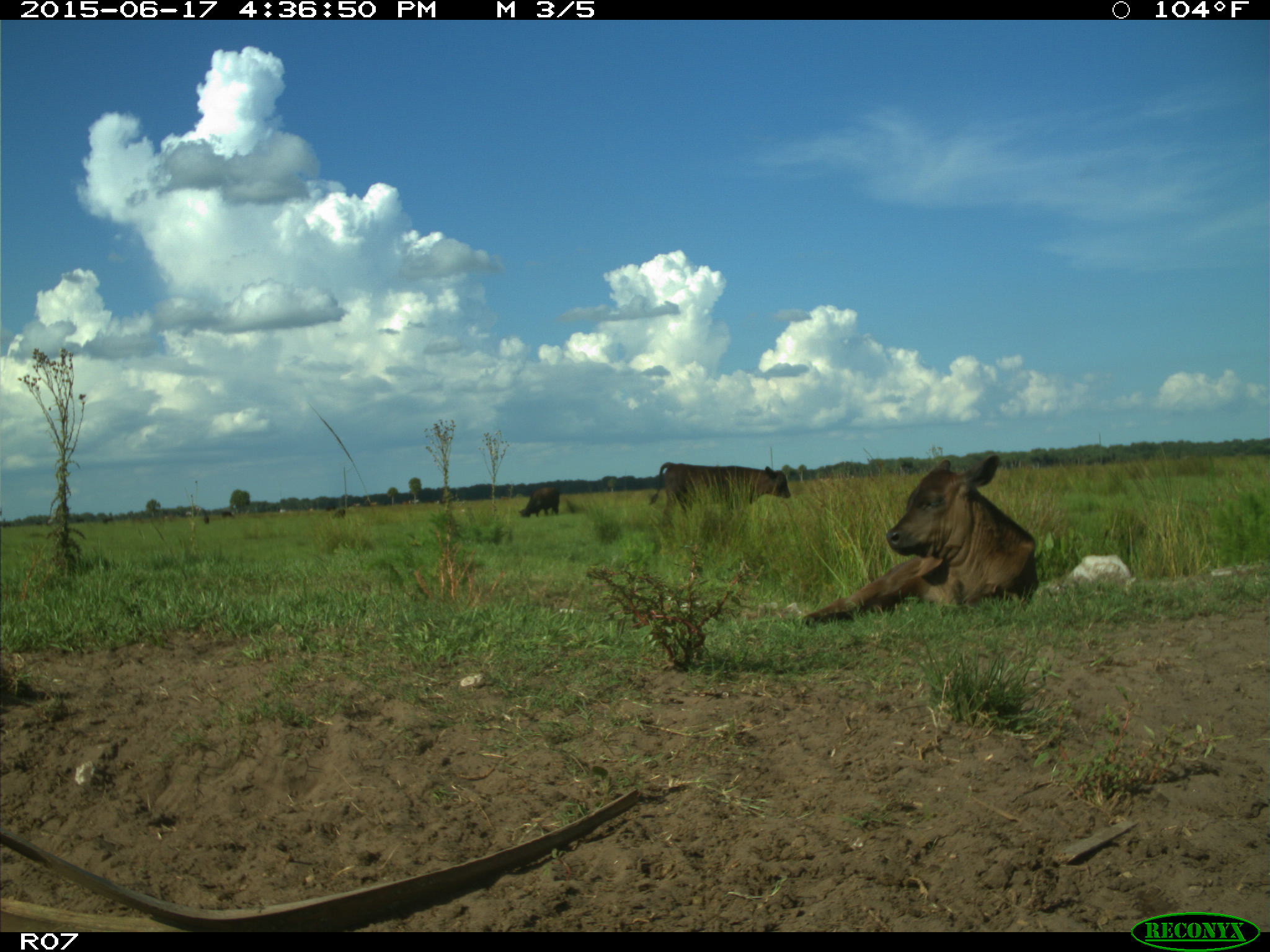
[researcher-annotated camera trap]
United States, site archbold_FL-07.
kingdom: Animalia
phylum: Chordata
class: Mammalia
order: Artiodactyla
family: Bovidae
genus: Bos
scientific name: Bos taurus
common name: domestic cow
Bos taurus (domestic cow).